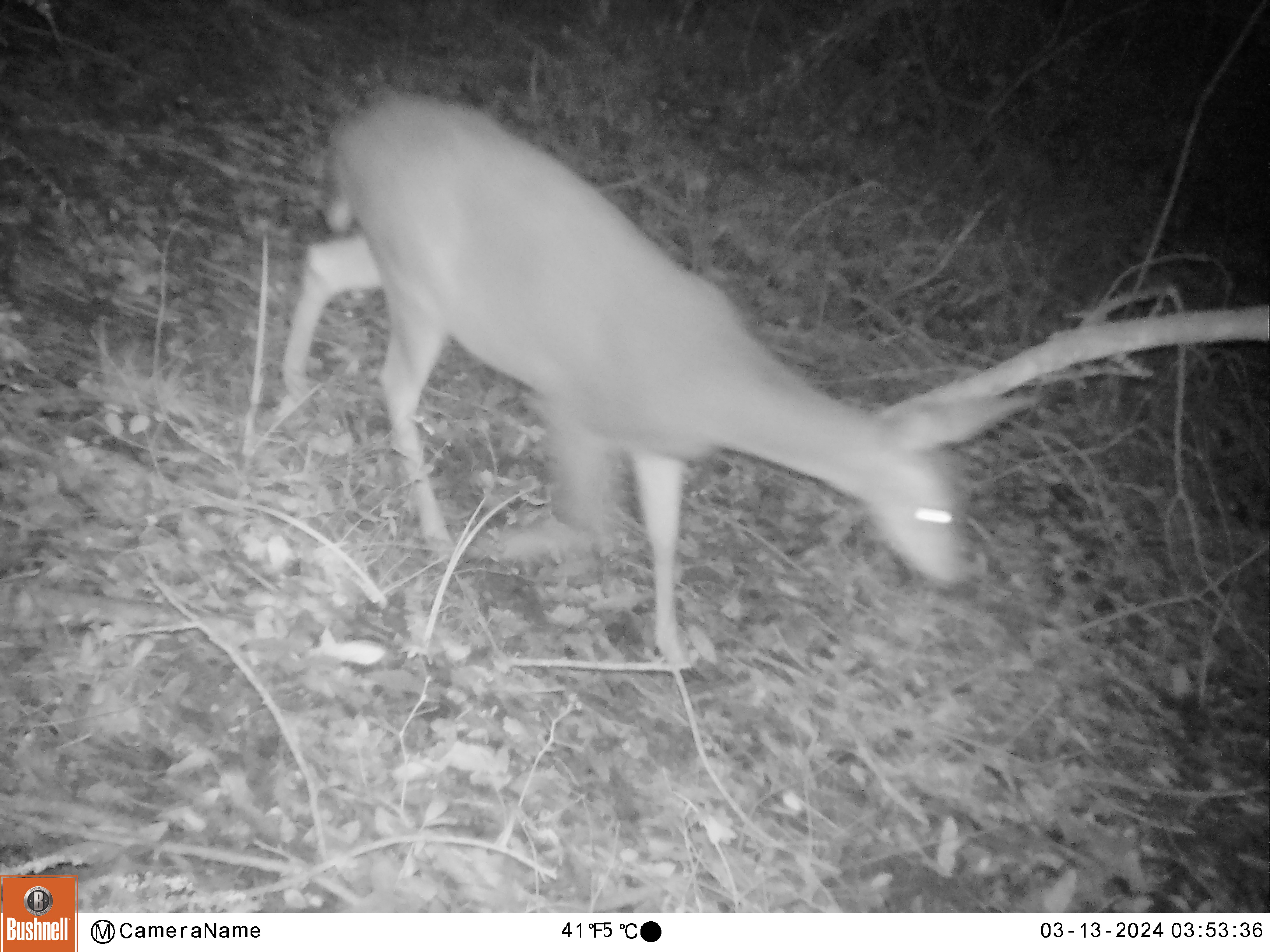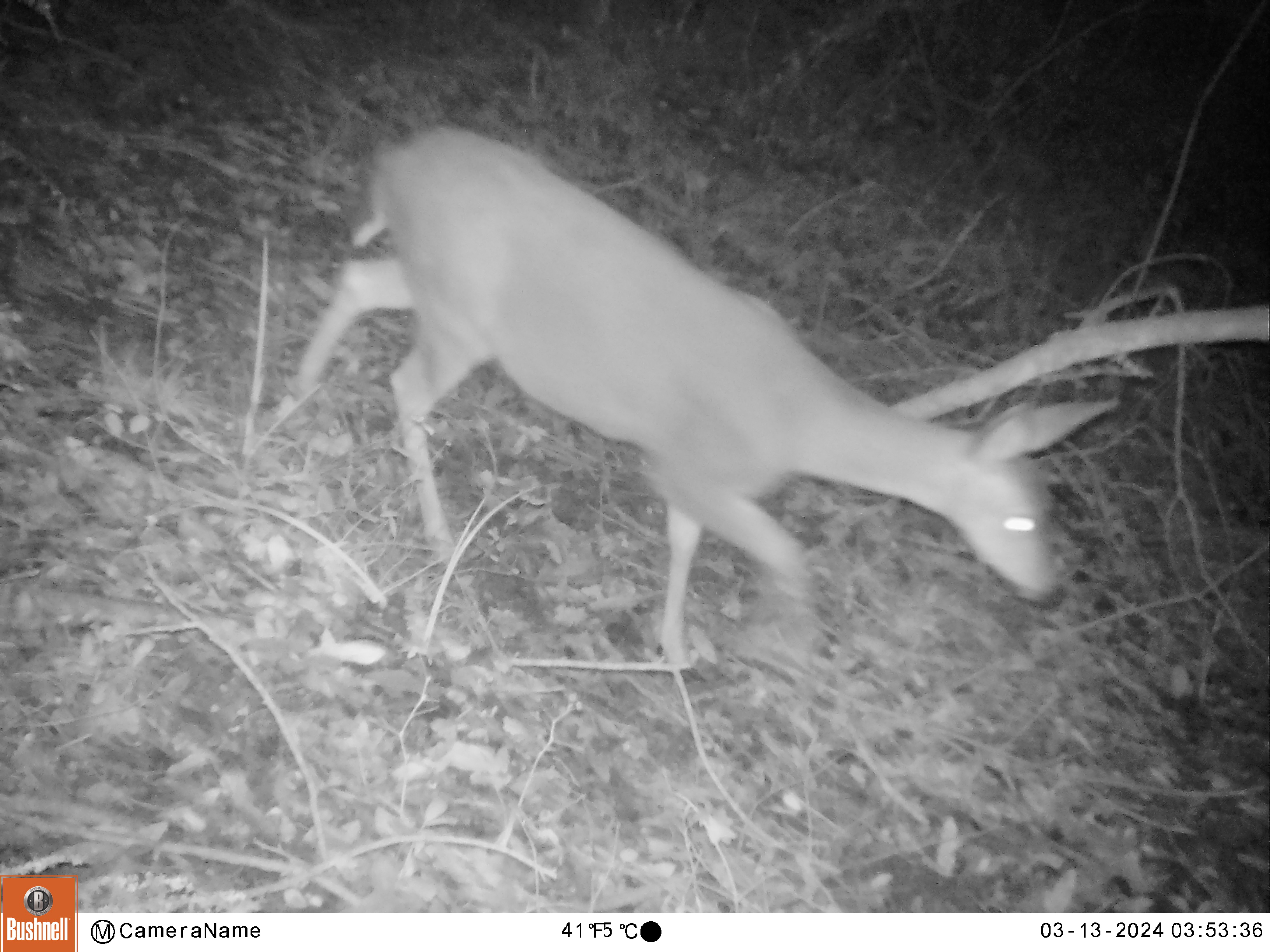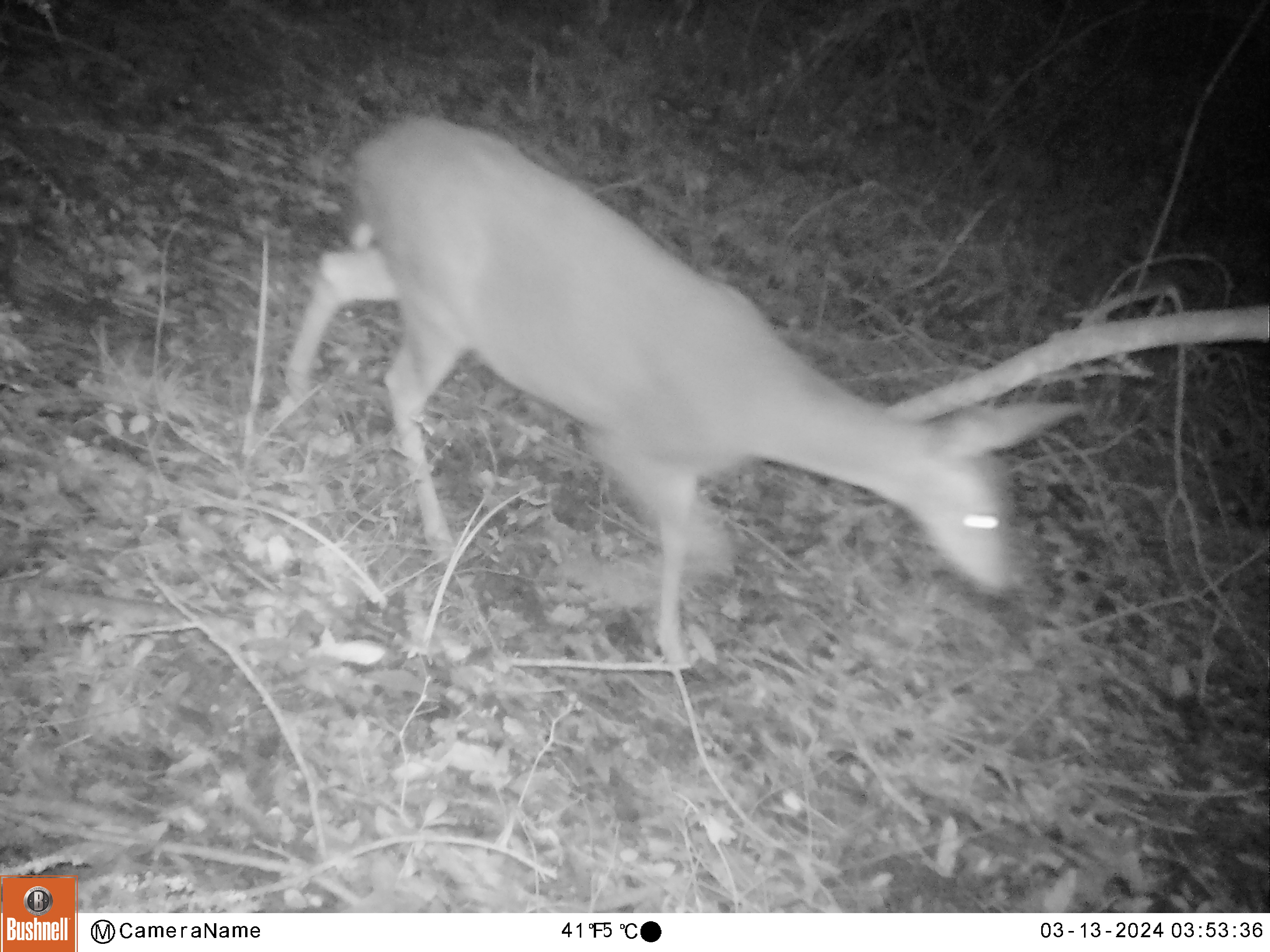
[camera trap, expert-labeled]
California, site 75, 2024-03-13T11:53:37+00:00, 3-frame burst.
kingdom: Animalia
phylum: Chordata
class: Mammalia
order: Artiodactyla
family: Cervidae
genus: Odocoileus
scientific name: Odocoileus hemionus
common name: mule deer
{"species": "mule deer (Odocoileus hemionus)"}